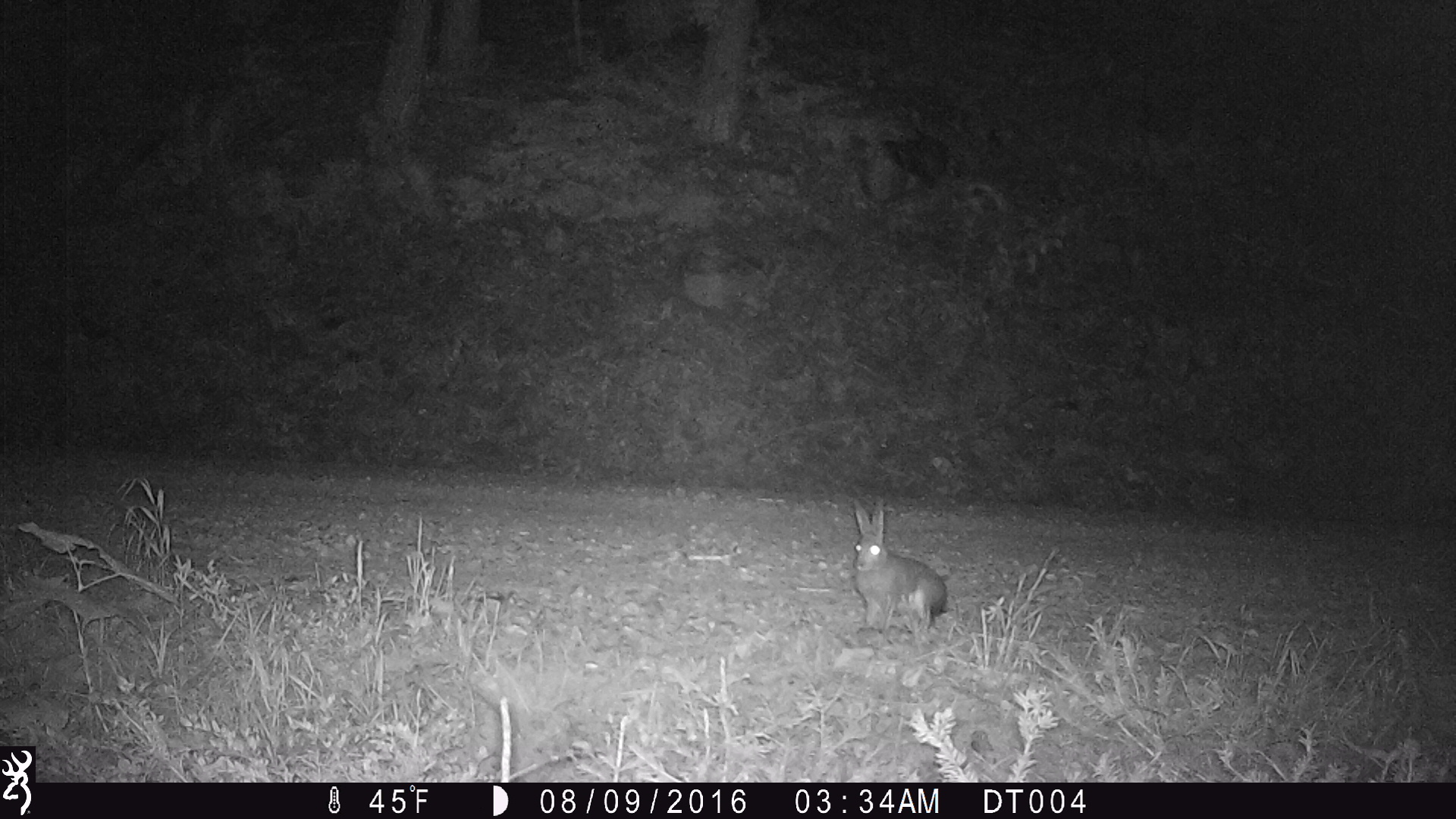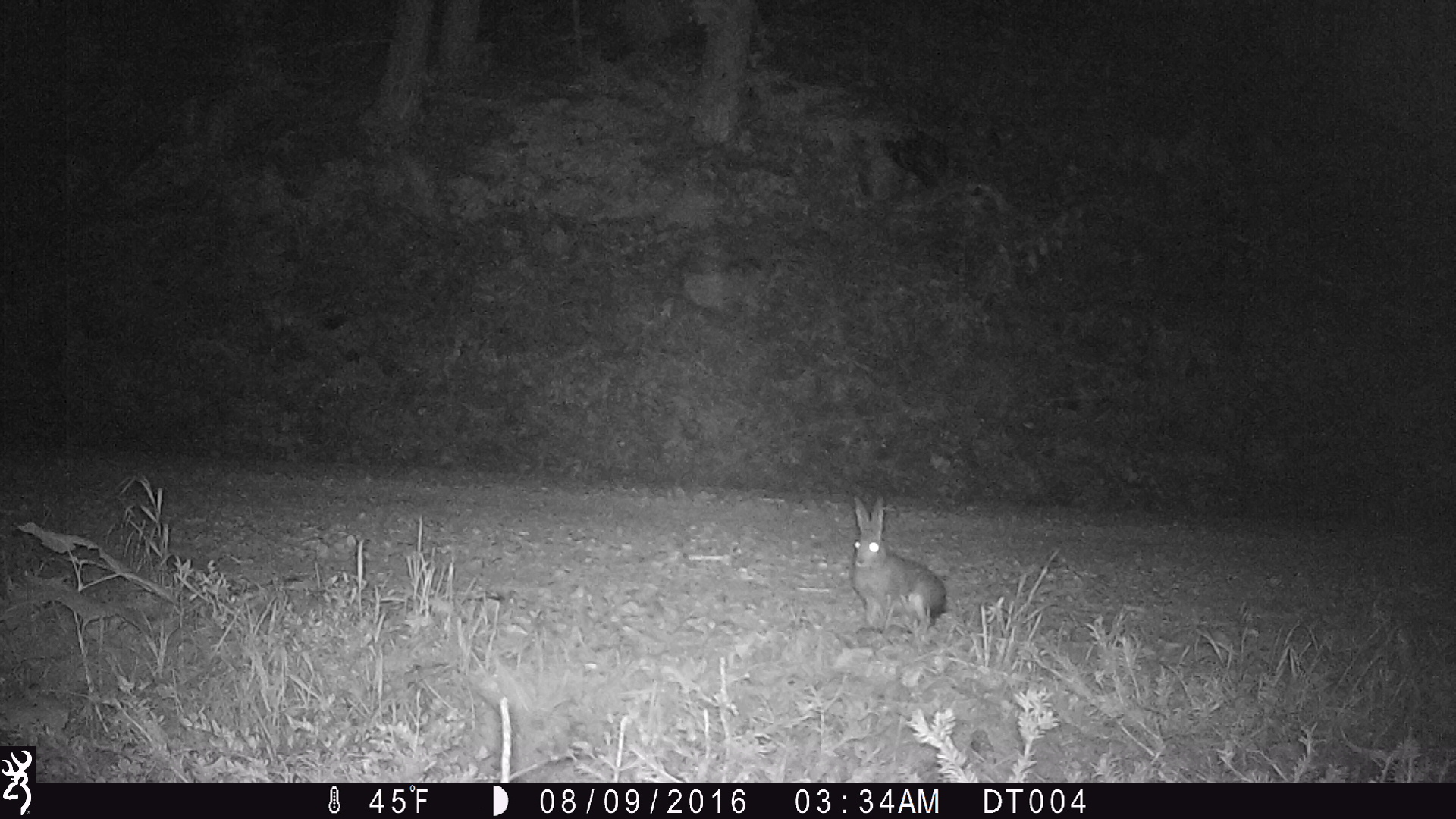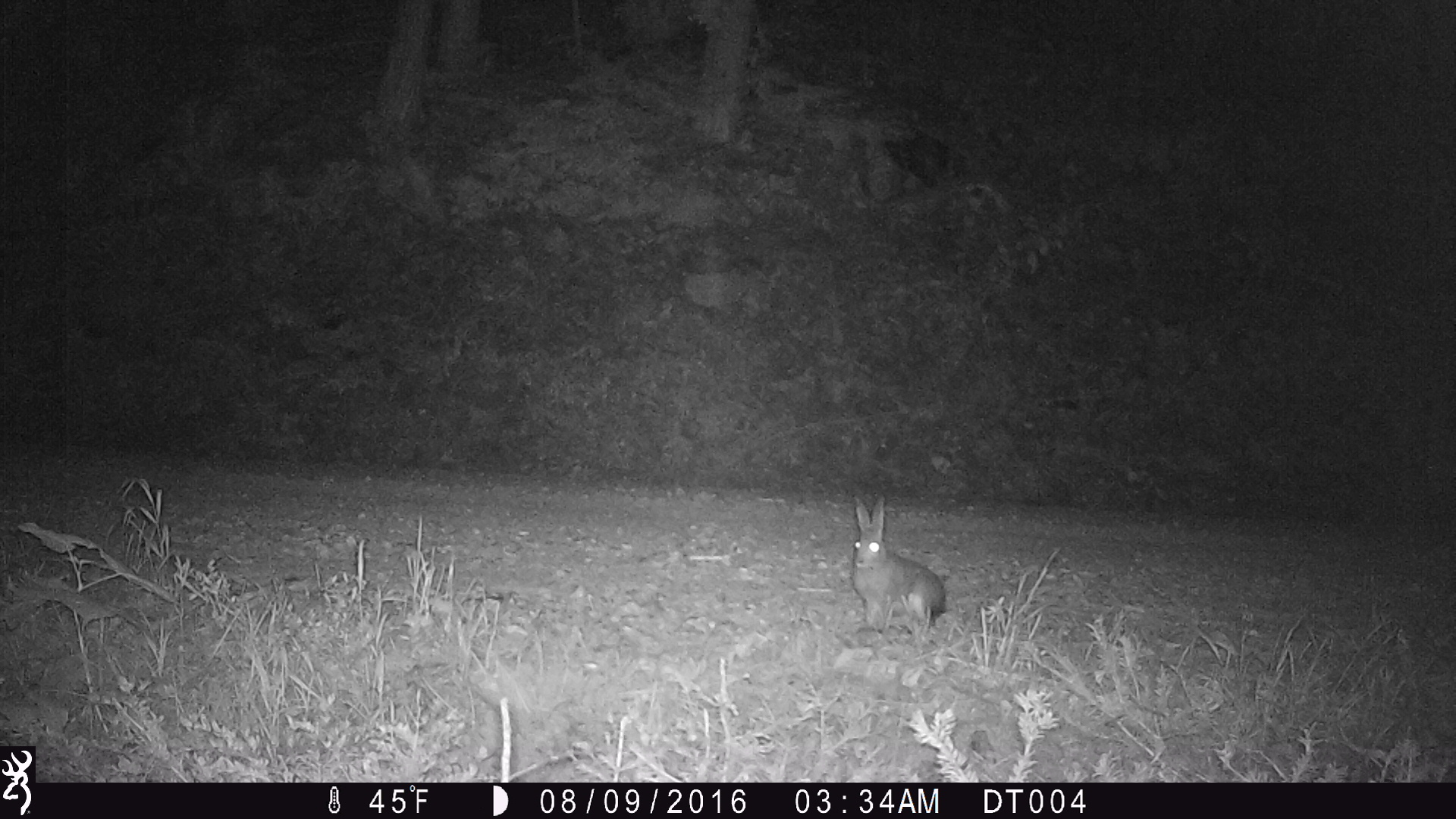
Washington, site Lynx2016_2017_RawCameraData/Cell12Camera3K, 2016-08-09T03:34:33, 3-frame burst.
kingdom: Animalia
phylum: Chordata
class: Mammalia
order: Lagomorpha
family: Leporidae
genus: Lepus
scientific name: Lepus americanus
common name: snowshoe hare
Lepus americanus (snowshoe hare). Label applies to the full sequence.